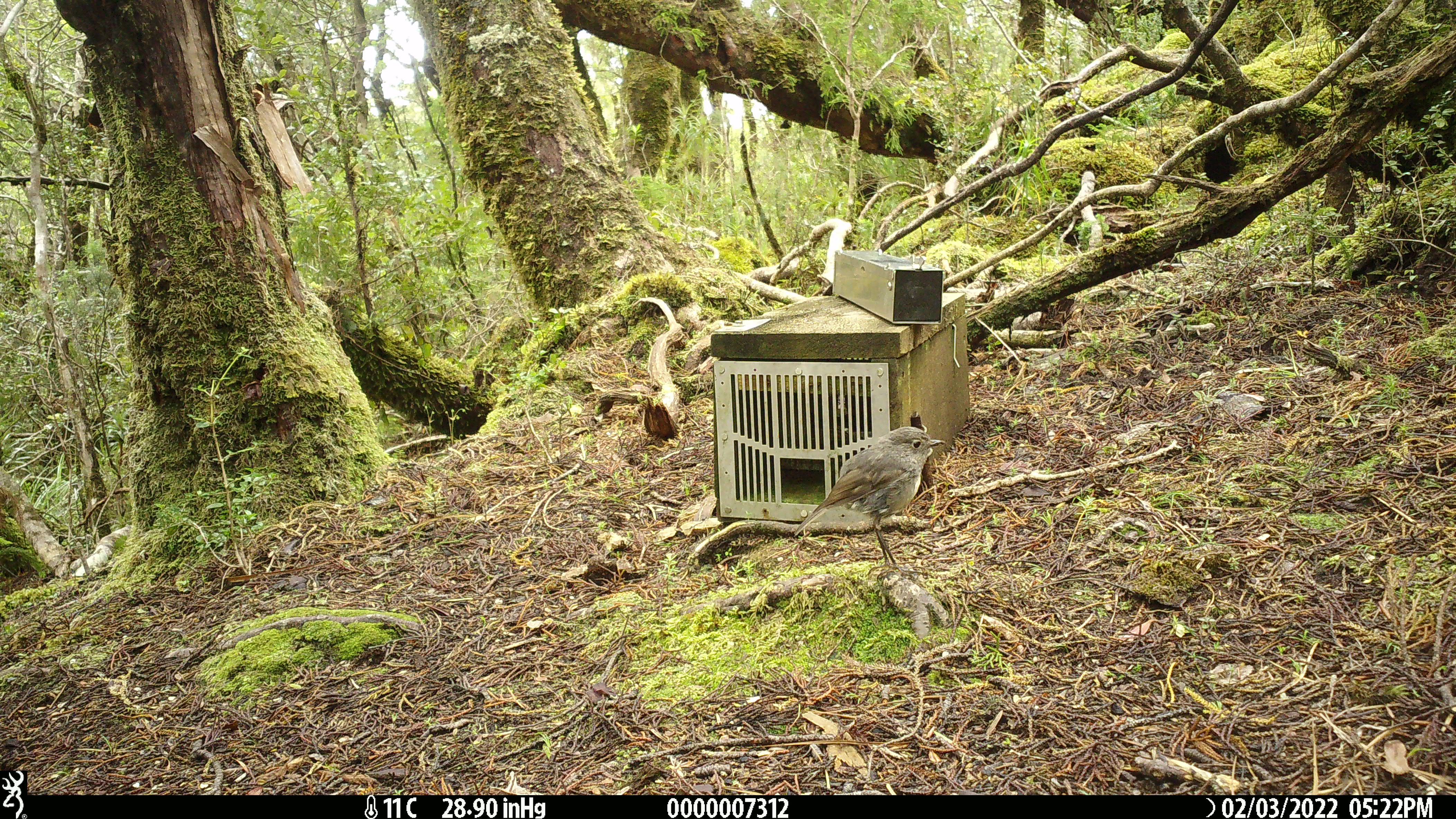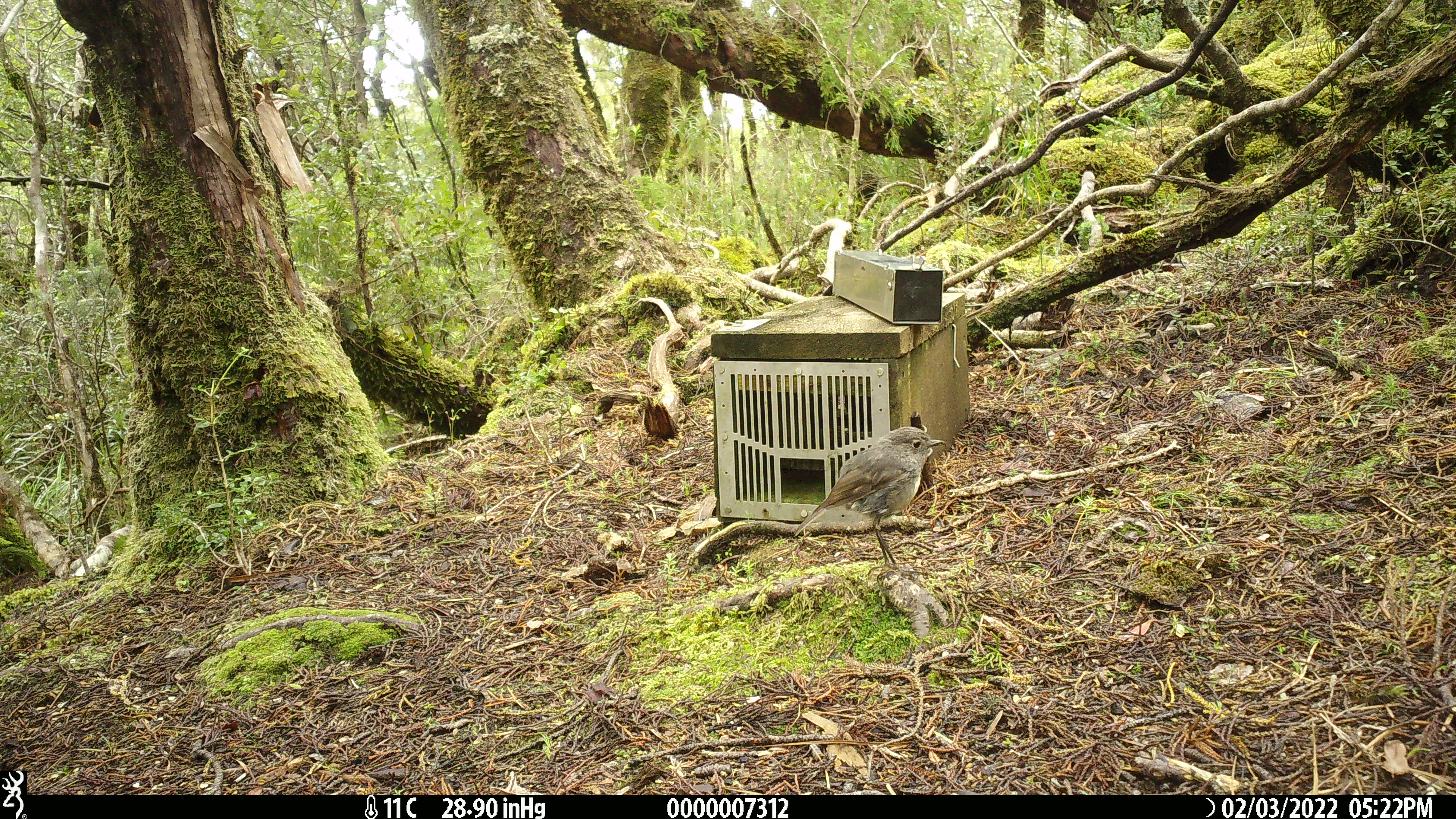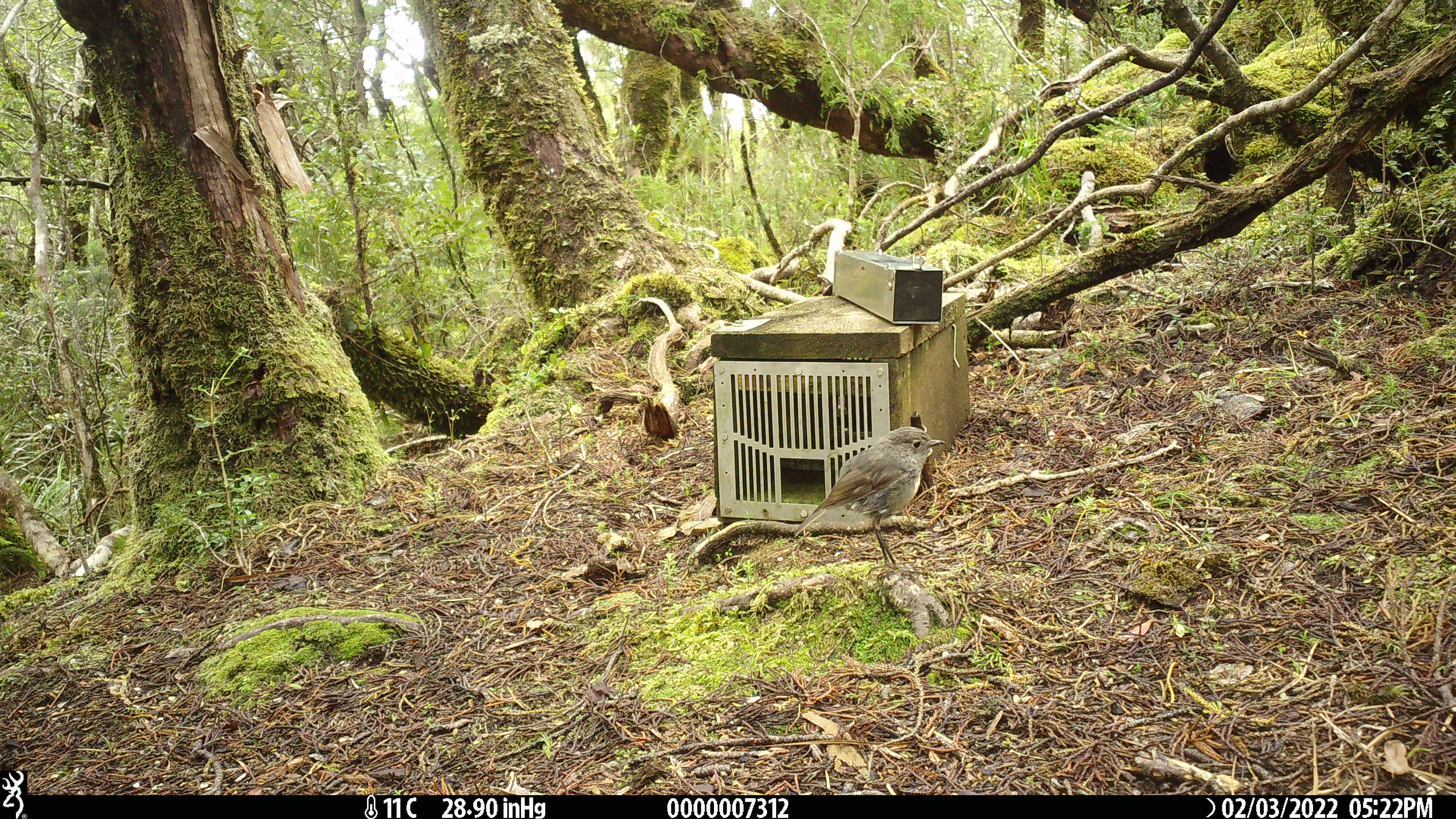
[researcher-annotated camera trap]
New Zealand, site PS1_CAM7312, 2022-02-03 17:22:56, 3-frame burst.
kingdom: Animalia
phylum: Chordata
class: Aves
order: Passeriformes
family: Petroicidae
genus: Petroica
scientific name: Petroica australis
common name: new zealand robin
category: robin